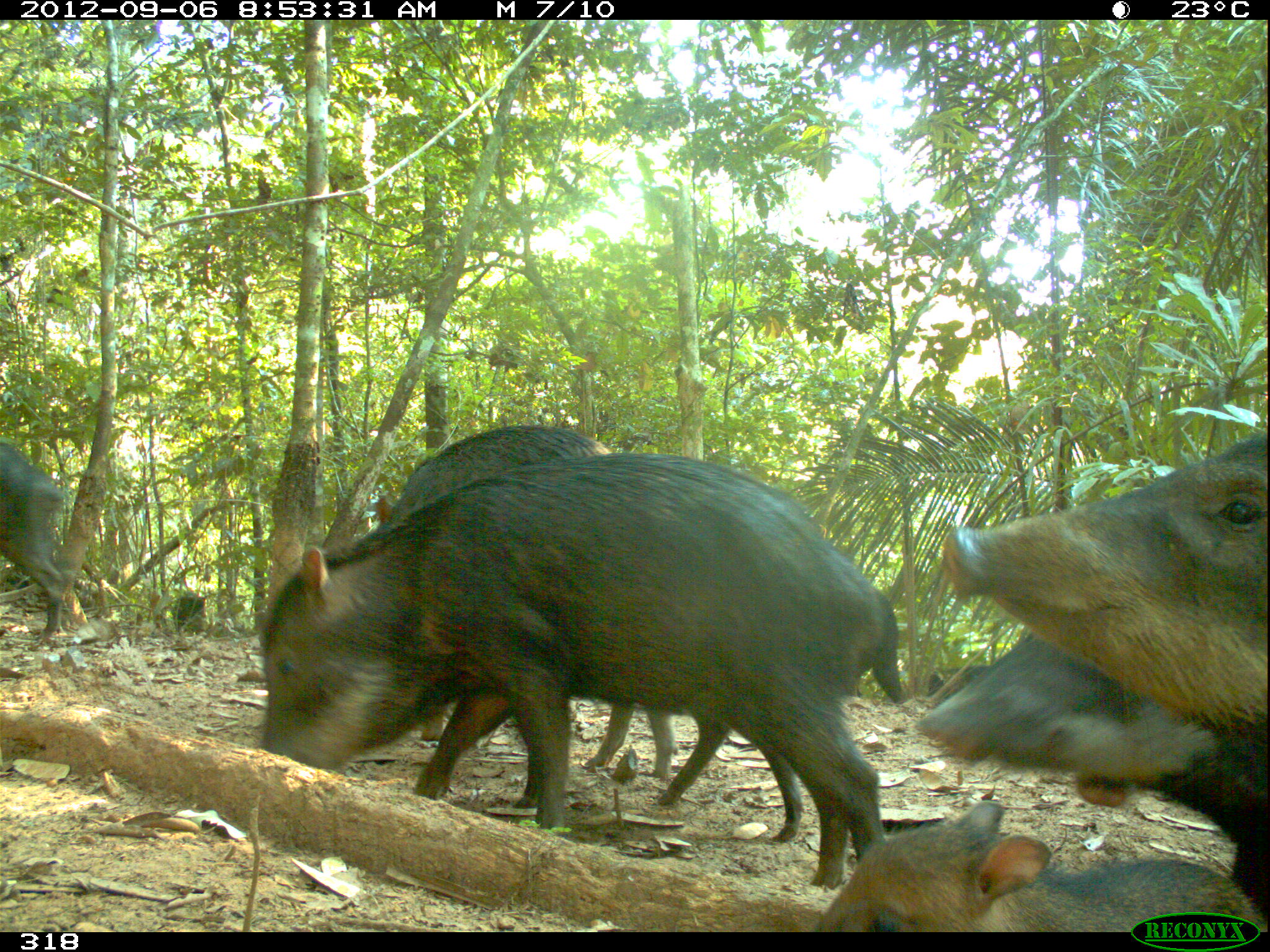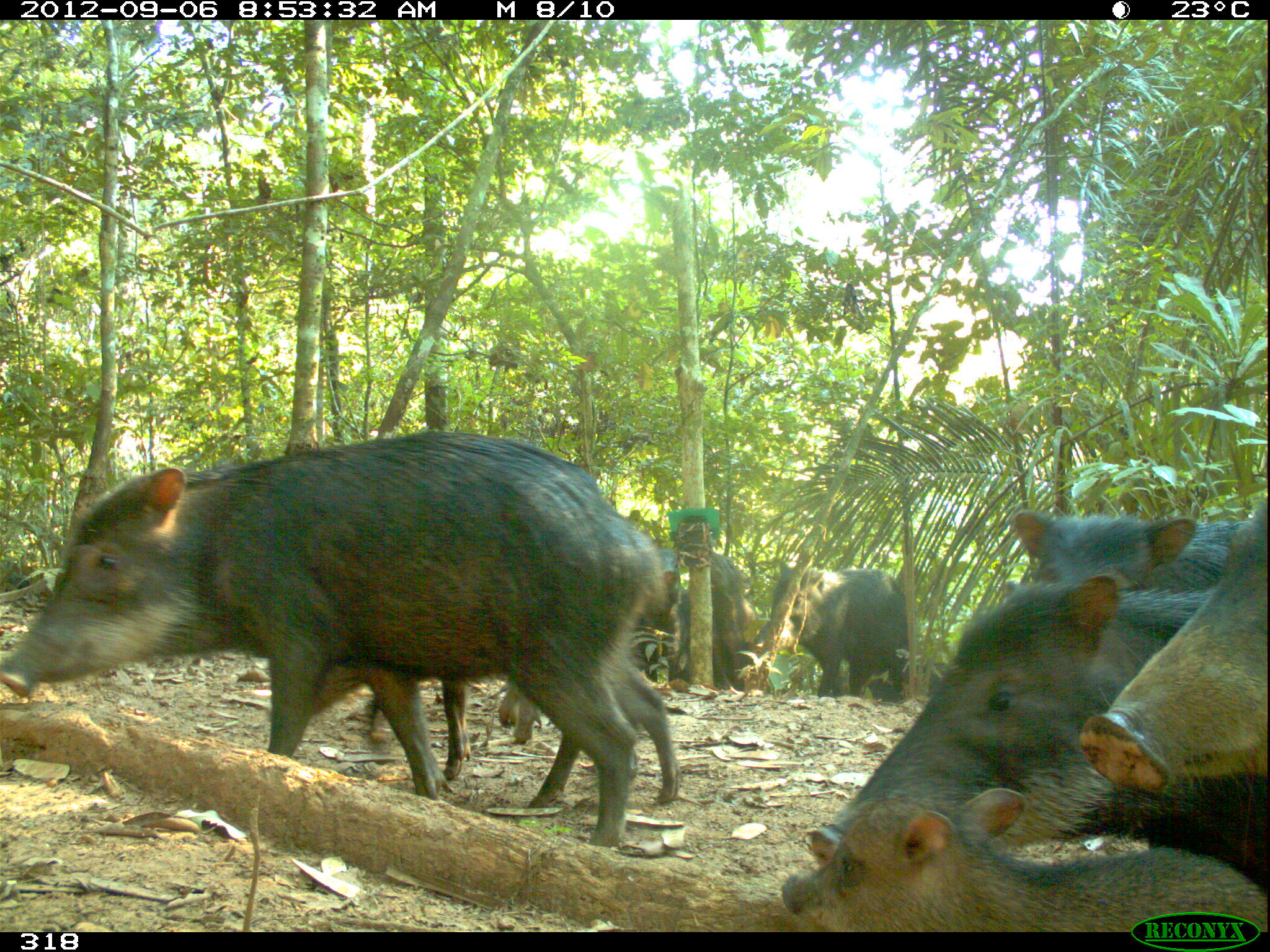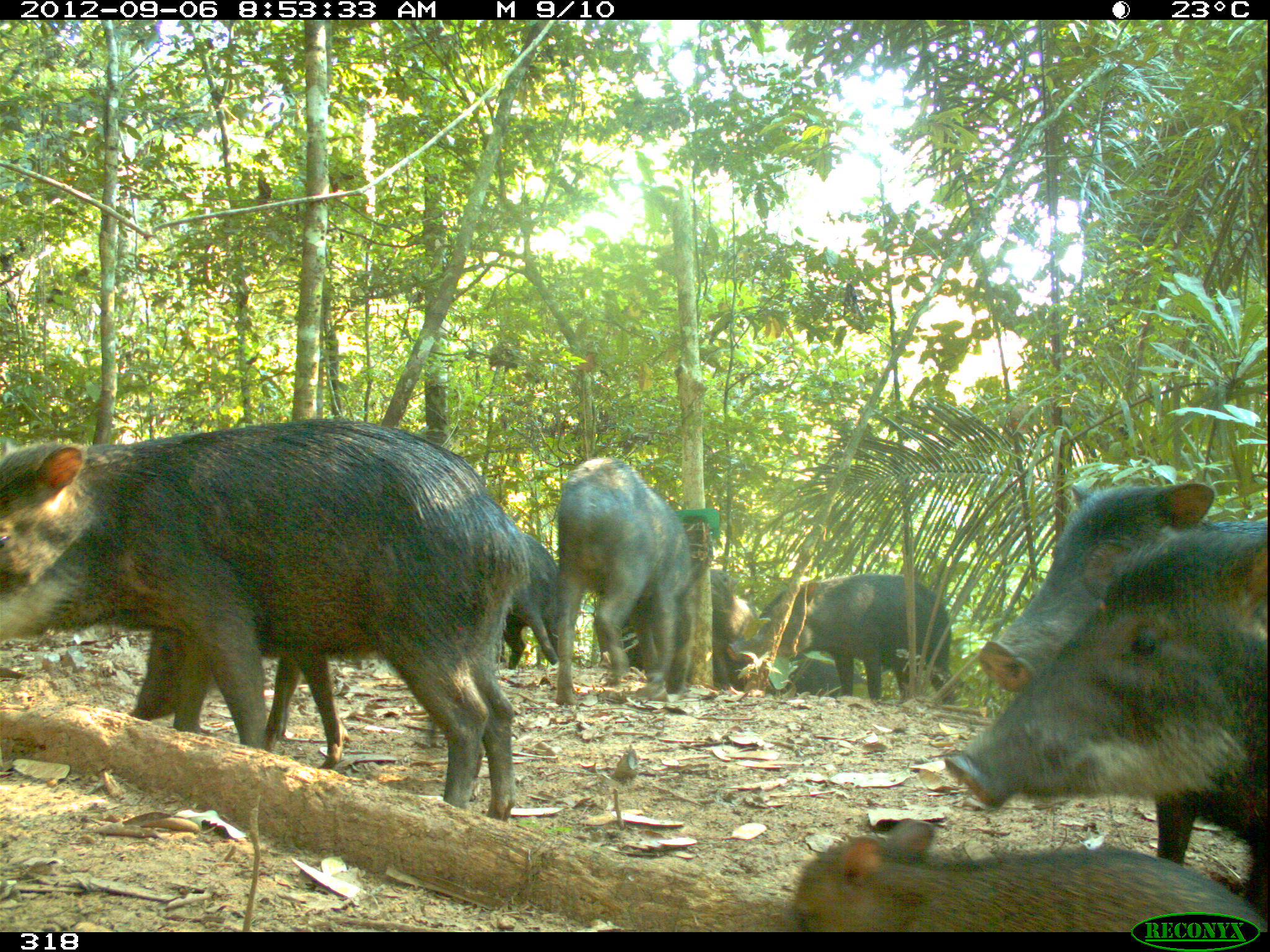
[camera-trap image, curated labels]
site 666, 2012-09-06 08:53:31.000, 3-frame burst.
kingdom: Animalia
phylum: Chordata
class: Mammalia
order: Artiodactyla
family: Tayassuidae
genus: Tayassu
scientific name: Tayassu pecari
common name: white-lipped peccary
Tayassu pecari (white-lipped peccary).